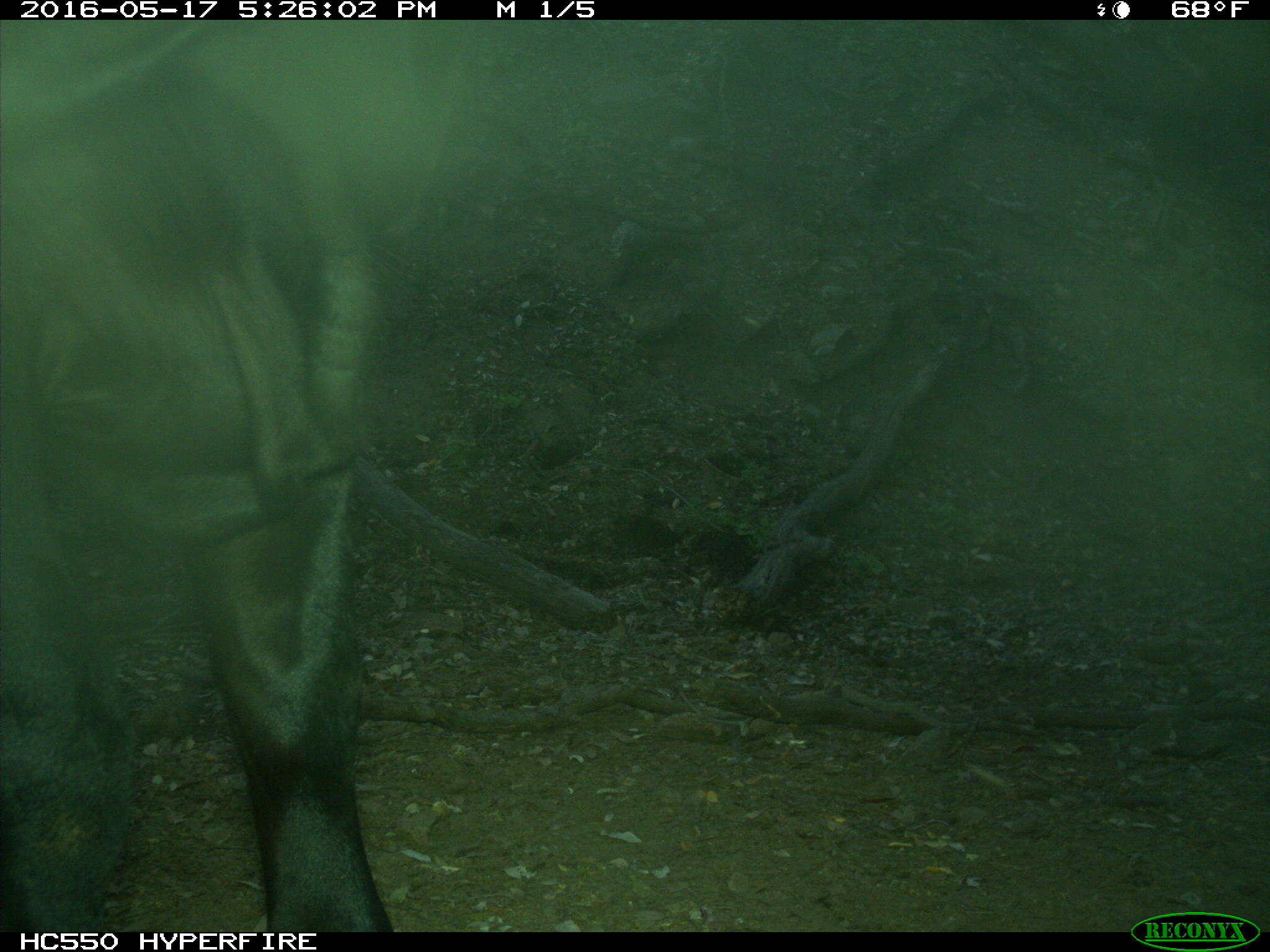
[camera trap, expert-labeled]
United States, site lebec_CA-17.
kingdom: Animalia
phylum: Chordata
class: Mammalia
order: Artiodactyla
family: Bovidae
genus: Bos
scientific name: Bos taurus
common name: domestic cow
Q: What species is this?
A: Bos taurus (domestic cow).